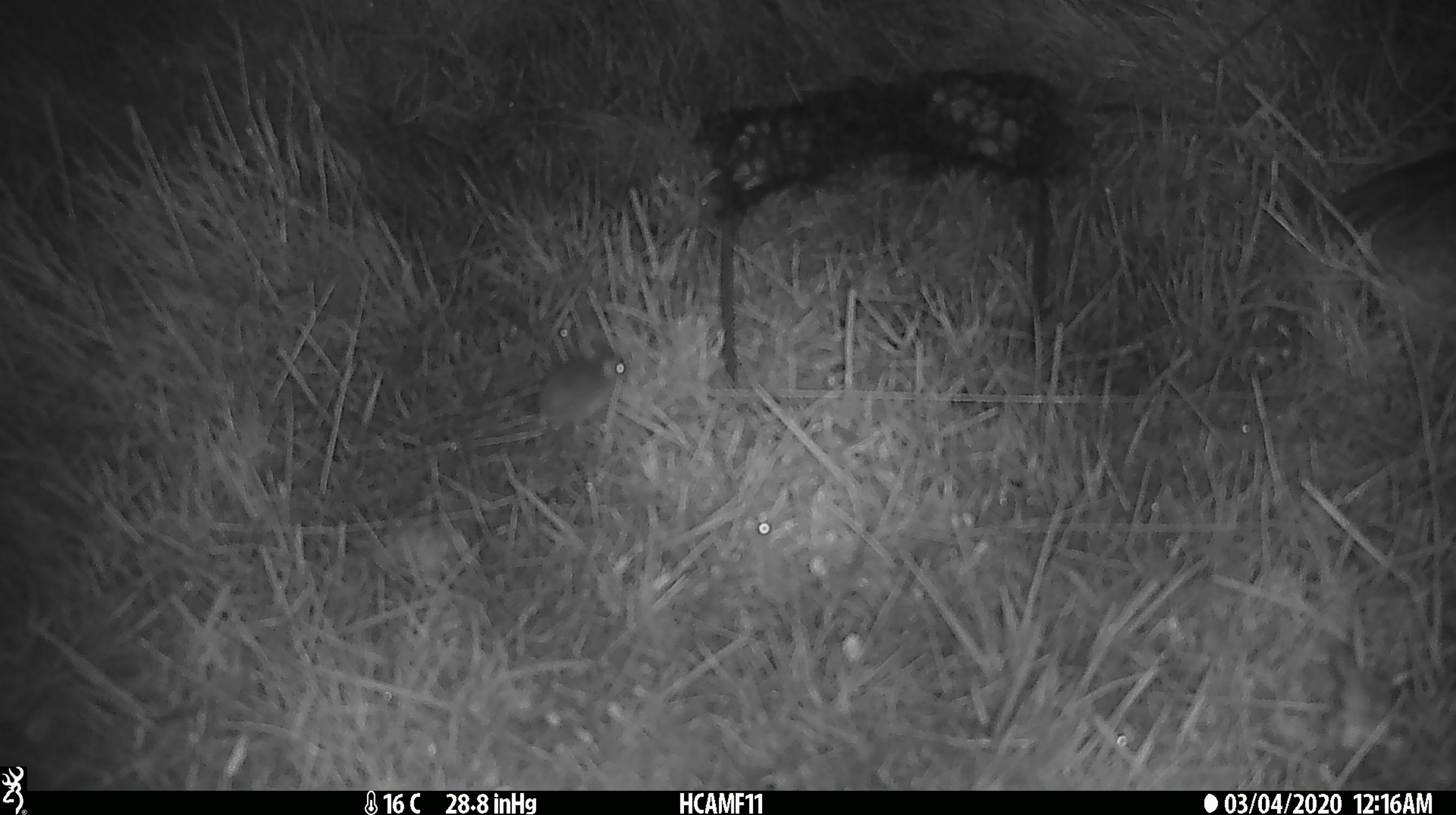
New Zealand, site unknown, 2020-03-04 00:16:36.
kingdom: Animalia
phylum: Chordata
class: Mammalia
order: Rodentia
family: Muridae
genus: Mus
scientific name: Mus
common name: mouse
Mouse (Mus).